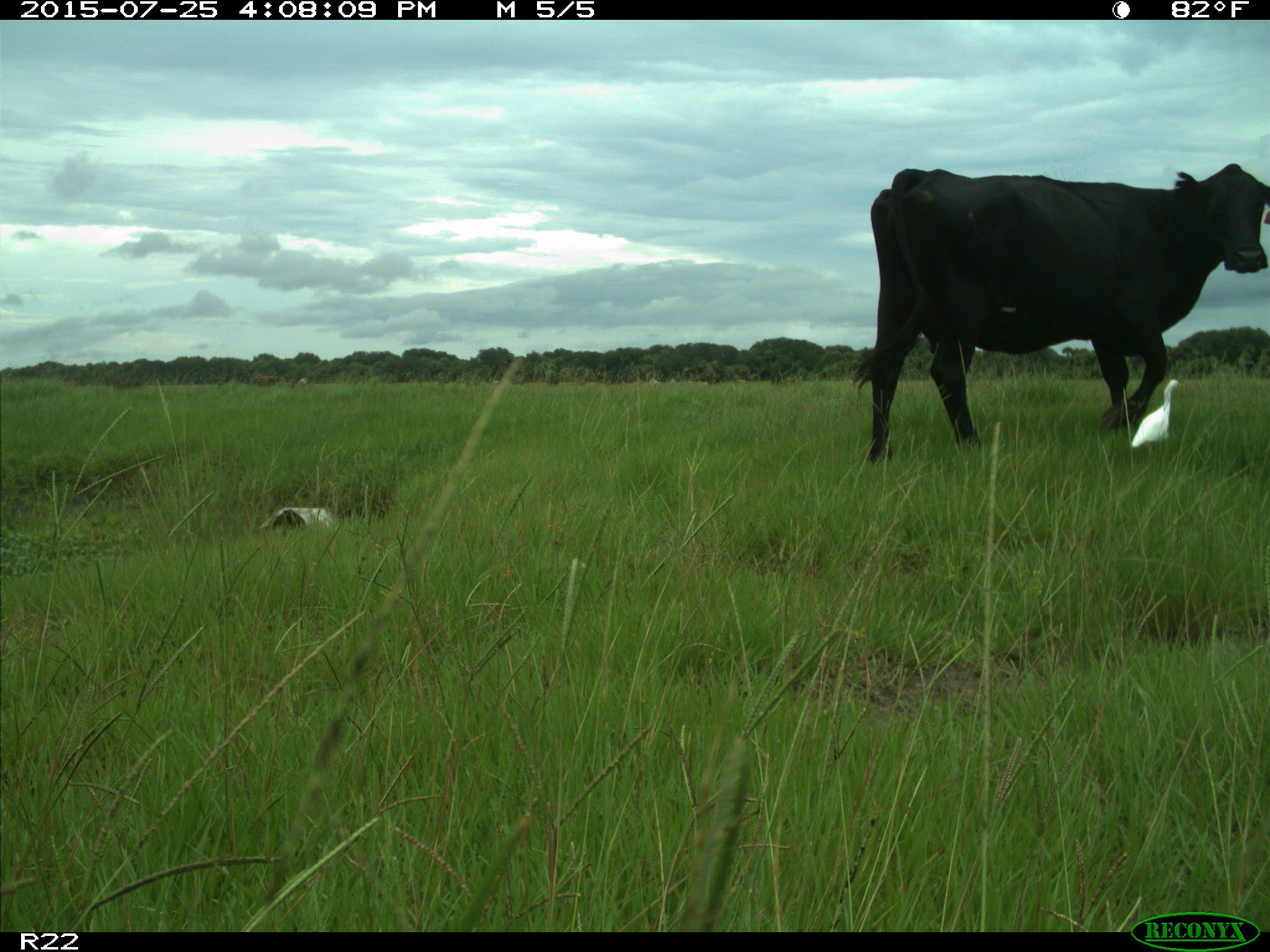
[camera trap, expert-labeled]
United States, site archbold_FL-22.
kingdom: Animalia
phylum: Chordata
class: Mammalia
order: Artiodactyla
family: Bovidae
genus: Bos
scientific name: Bos taurus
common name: domestic cow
Bos taurus (domestic cow).